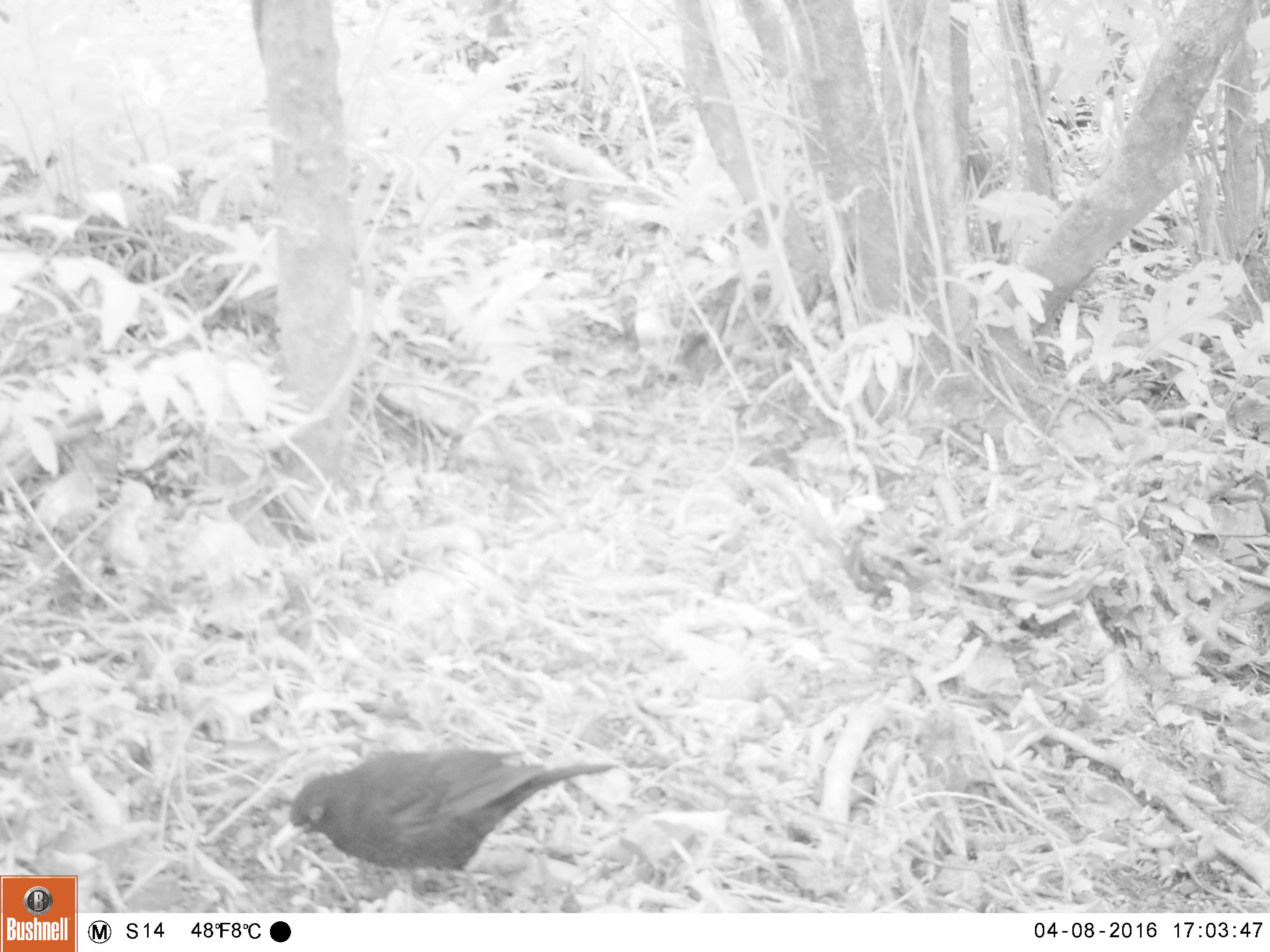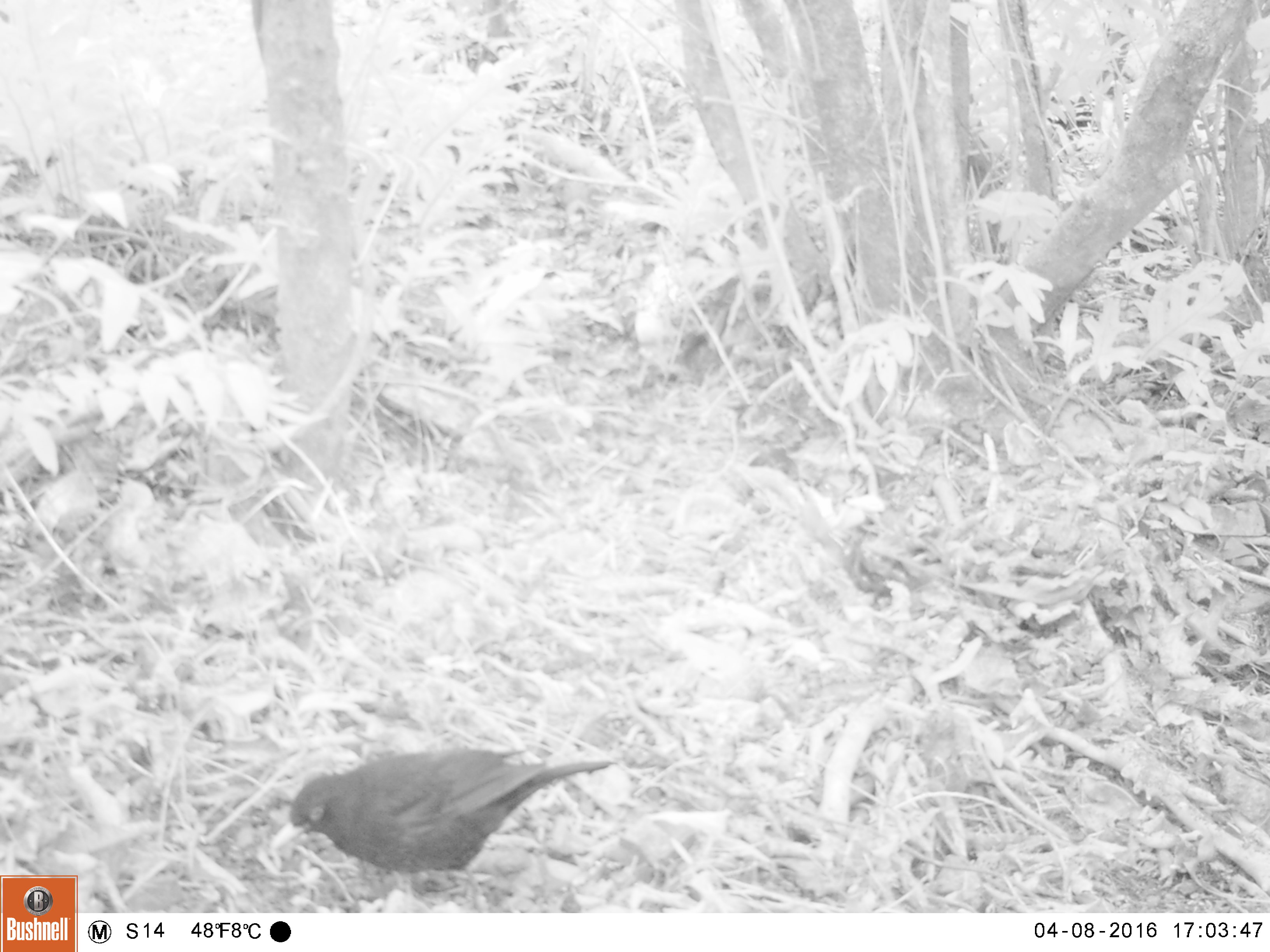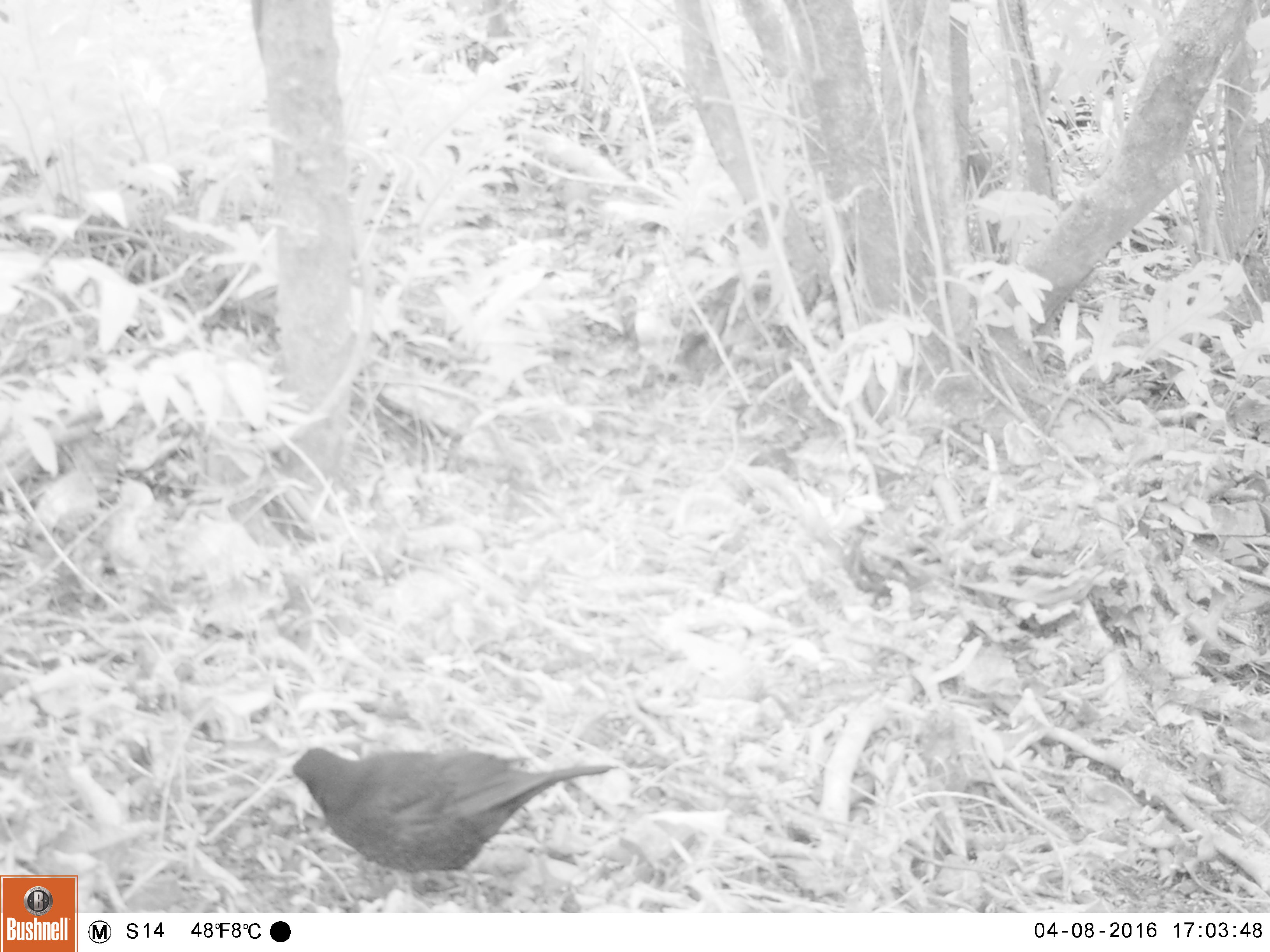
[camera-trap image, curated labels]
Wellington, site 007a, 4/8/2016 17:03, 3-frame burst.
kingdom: Animalia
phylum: Chordata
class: Aves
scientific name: Aves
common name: bird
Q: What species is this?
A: Bird (Aves).